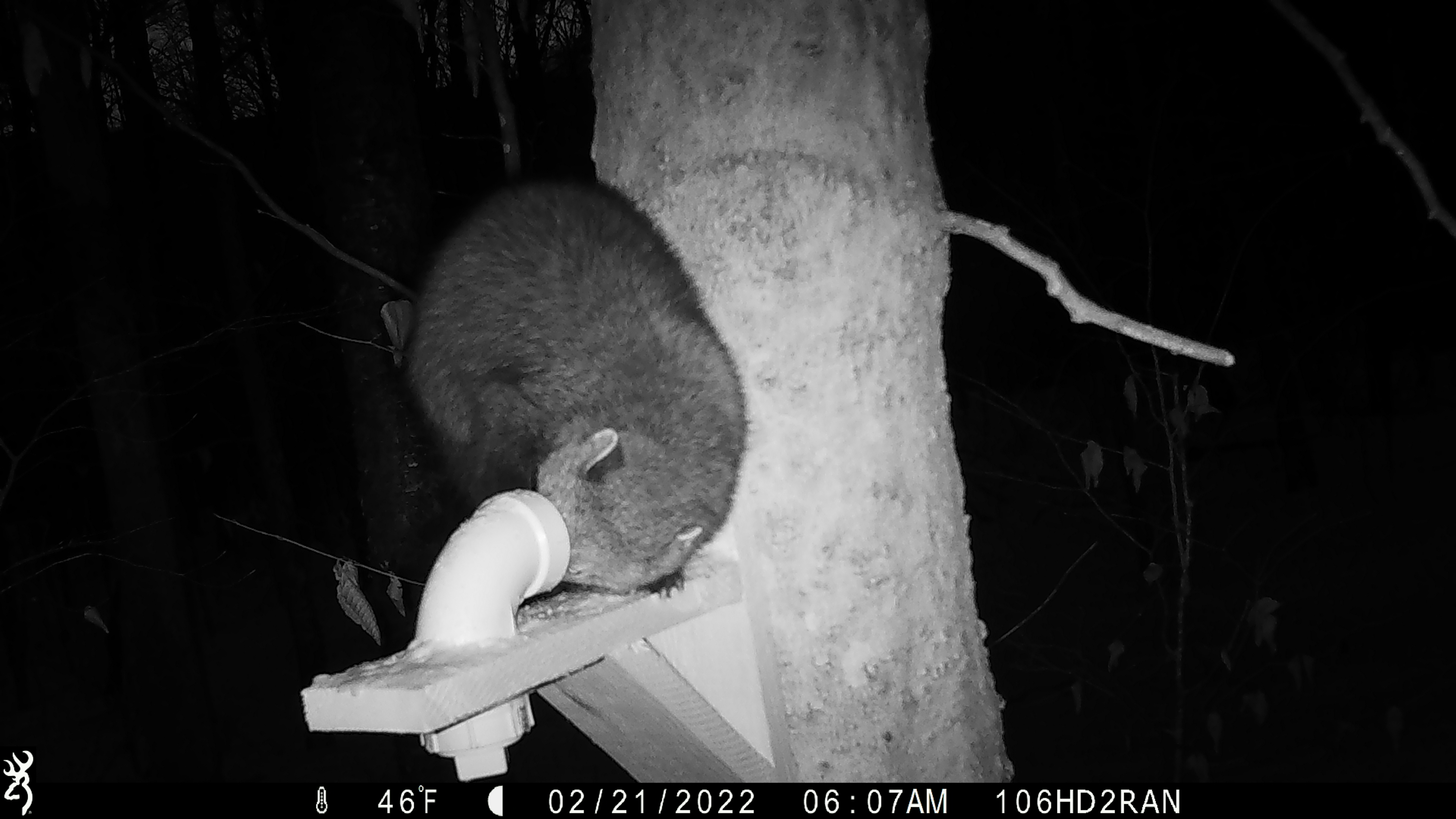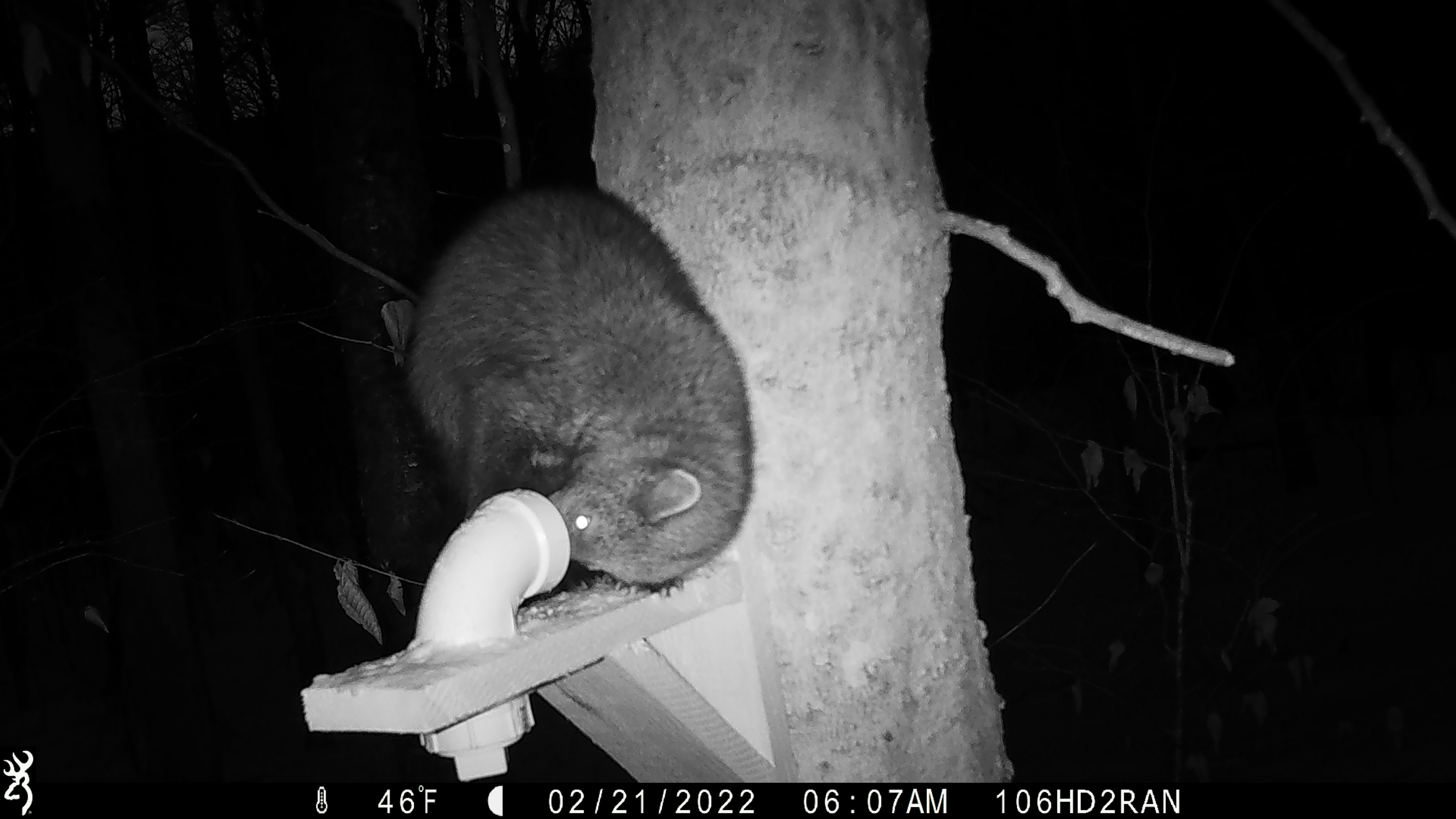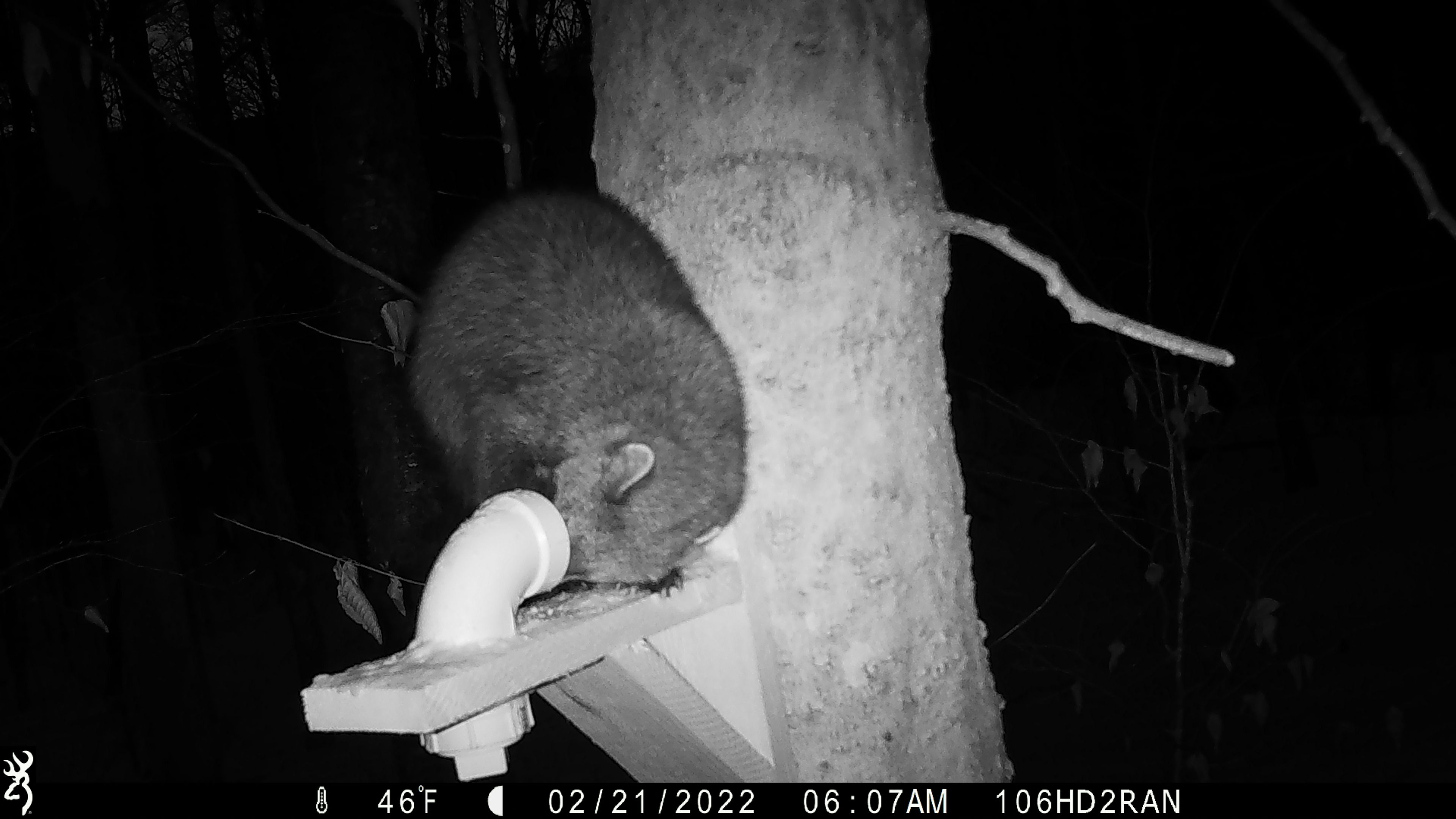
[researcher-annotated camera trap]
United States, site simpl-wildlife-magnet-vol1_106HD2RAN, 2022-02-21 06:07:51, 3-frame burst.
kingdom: Animalia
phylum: Chordata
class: Mammalia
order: Carnivora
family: Mustelidae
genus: Pekania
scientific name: Pekania pennanti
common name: fisher